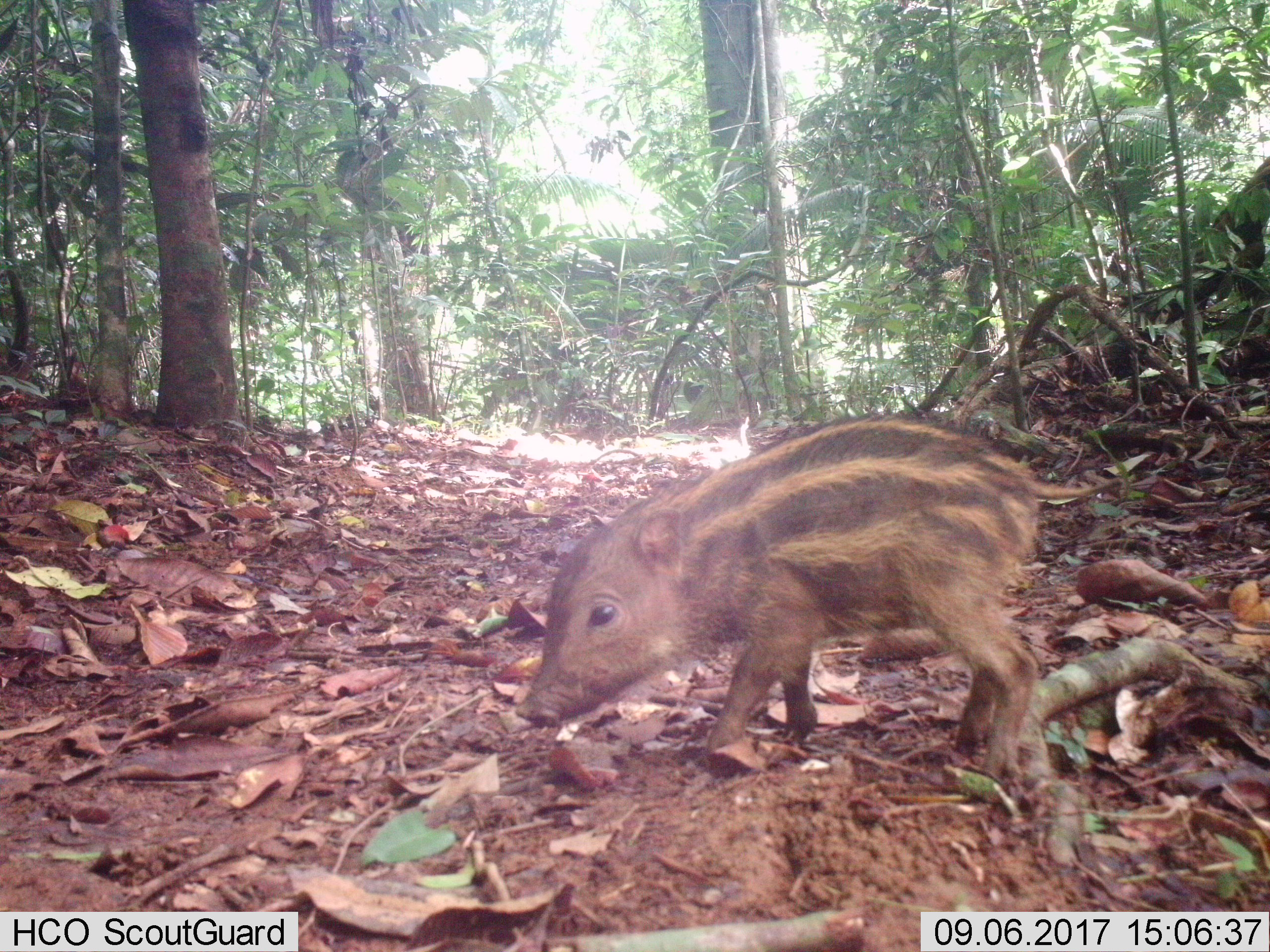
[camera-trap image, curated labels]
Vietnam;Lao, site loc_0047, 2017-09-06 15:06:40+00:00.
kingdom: Animalia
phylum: Chordata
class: Mammalia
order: Artiodactyla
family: Suidae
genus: Sus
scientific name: Sus scrofa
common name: eurasian wild pig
Eurasian wild pig (Sus scrofa). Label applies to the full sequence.